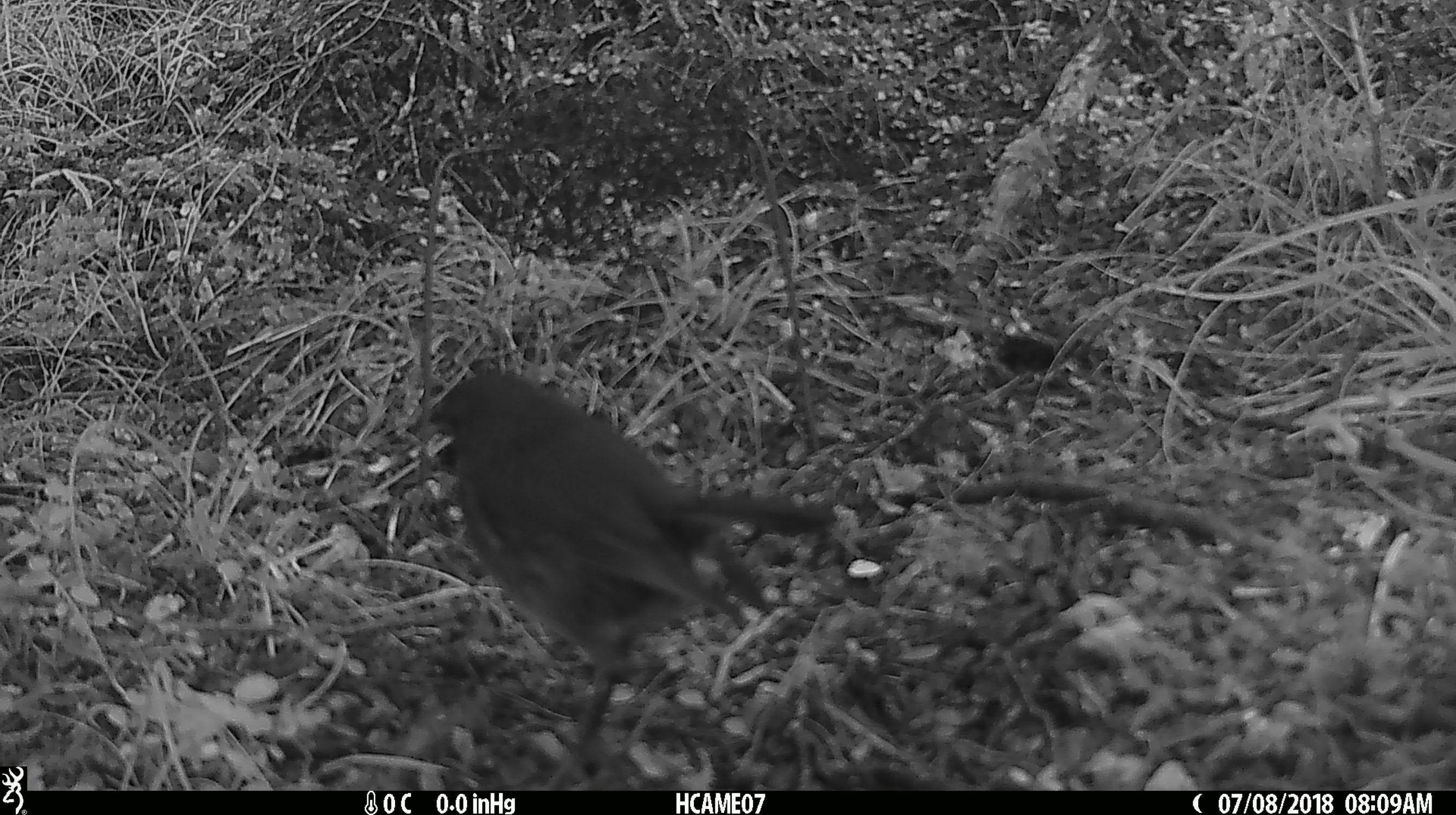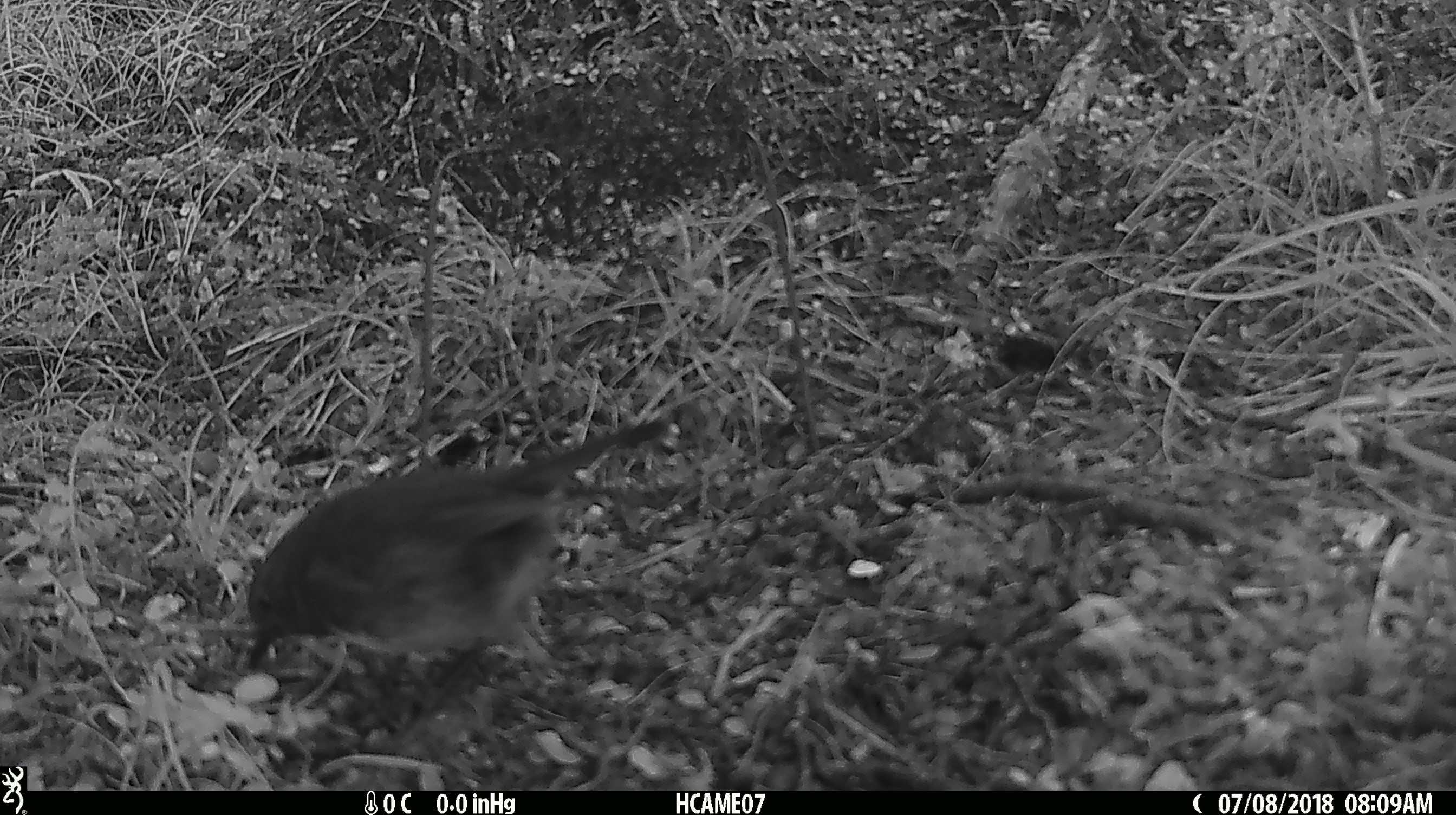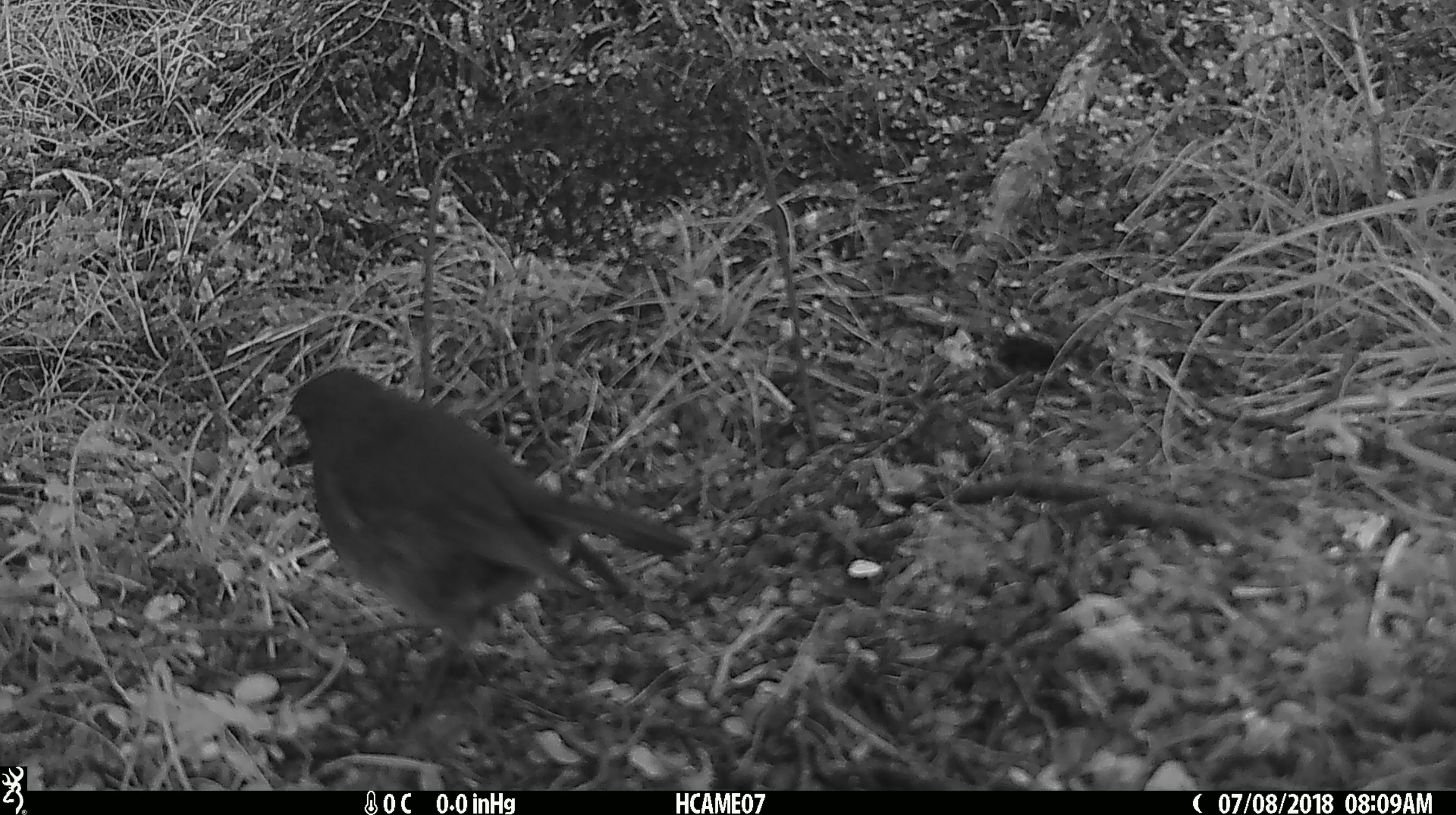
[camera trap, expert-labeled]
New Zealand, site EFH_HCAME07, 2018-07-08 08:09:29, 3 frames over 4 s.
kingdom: Animalia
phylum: Chordata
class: Aves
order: Passeriformes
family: Petroicidae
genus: Petroica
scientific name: Petroica australis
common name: new zealand robin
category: robin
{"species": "robin (new zealand robin) (Petroica australis)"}